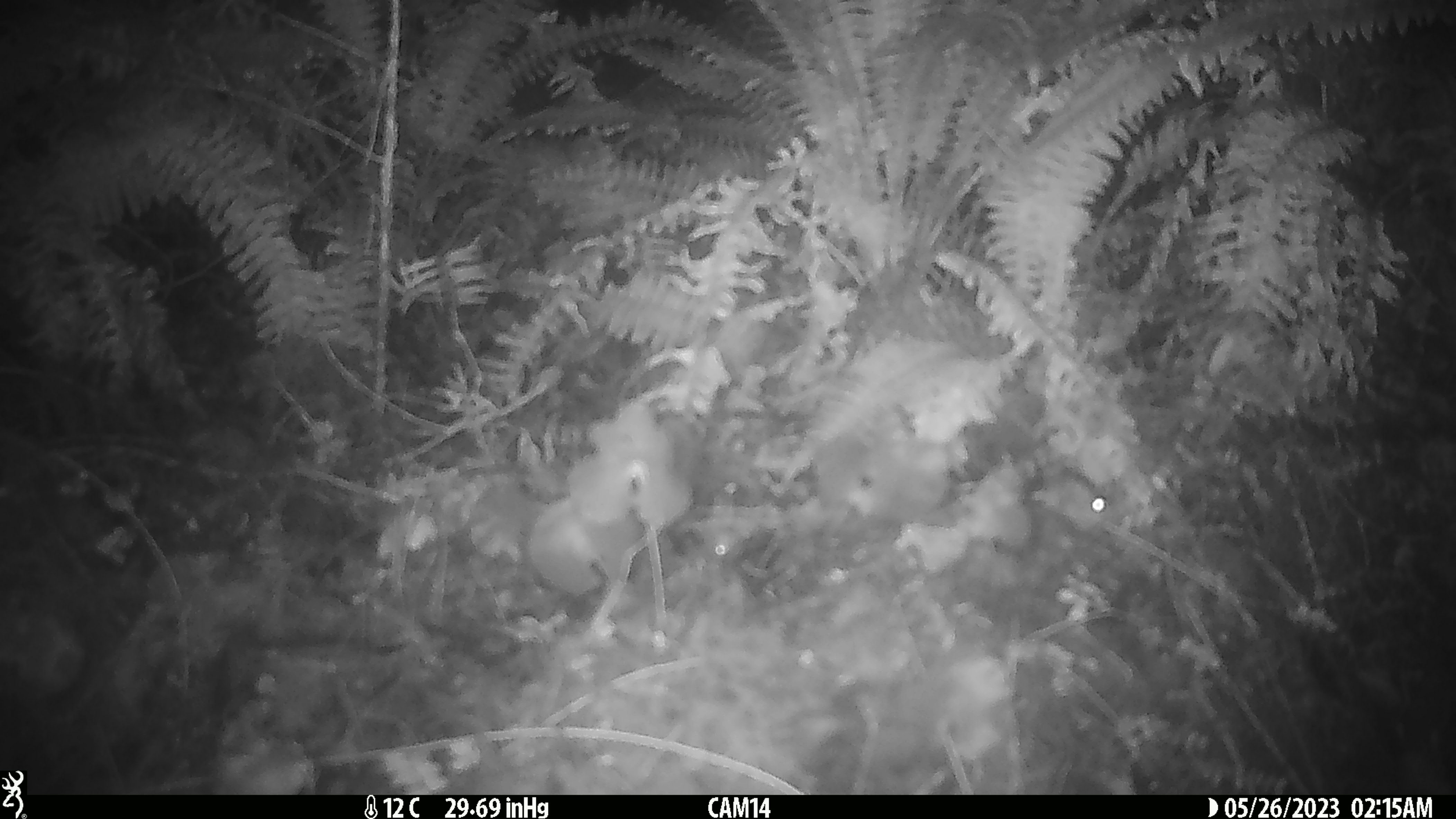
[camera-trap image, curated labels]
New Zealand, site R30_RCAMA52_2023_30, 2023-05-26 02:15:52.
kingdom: Animalia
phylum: Chordata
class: Mammalia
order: Rodentia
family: Muridae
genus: Mus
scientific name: Mus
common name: mouse